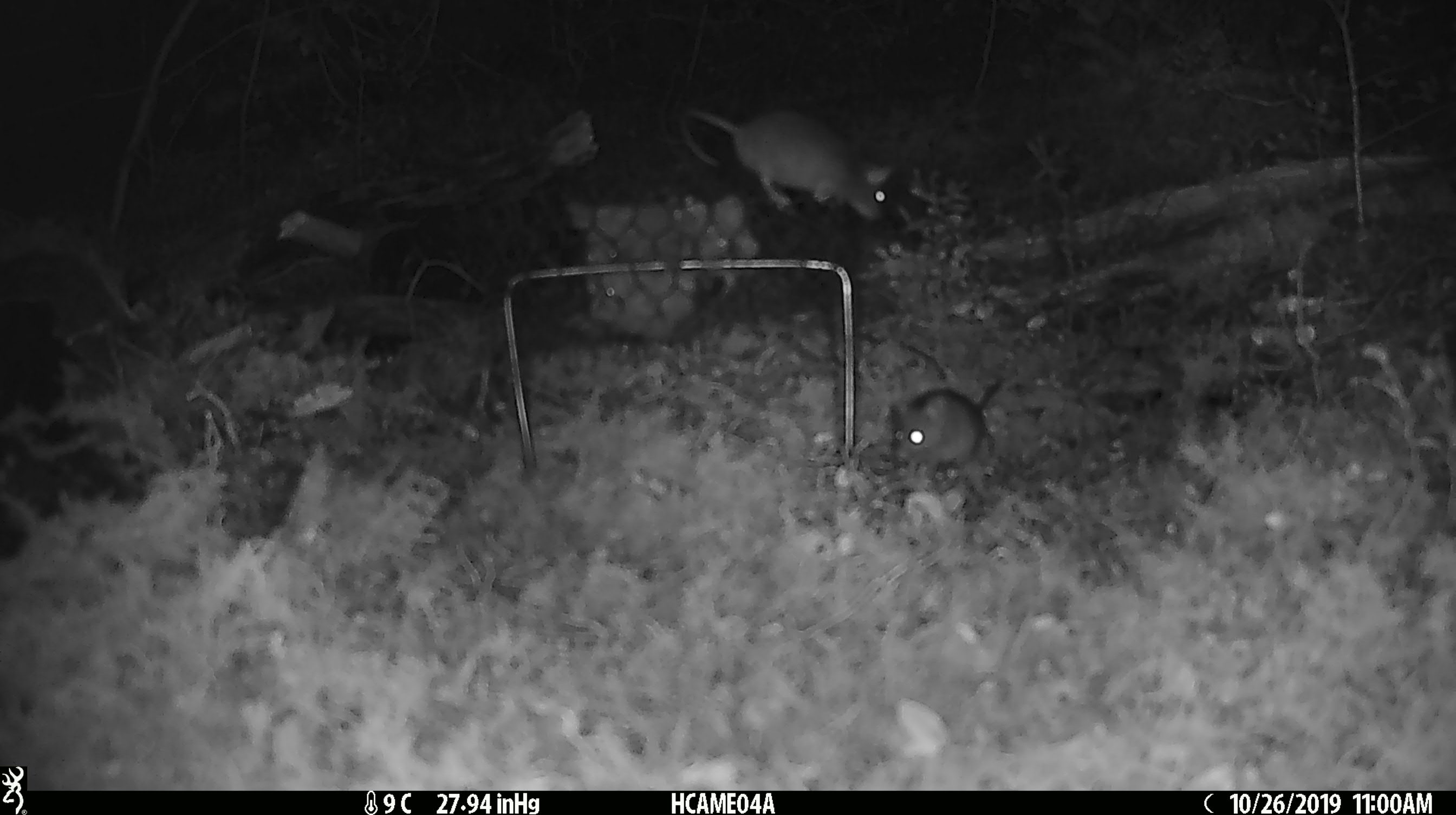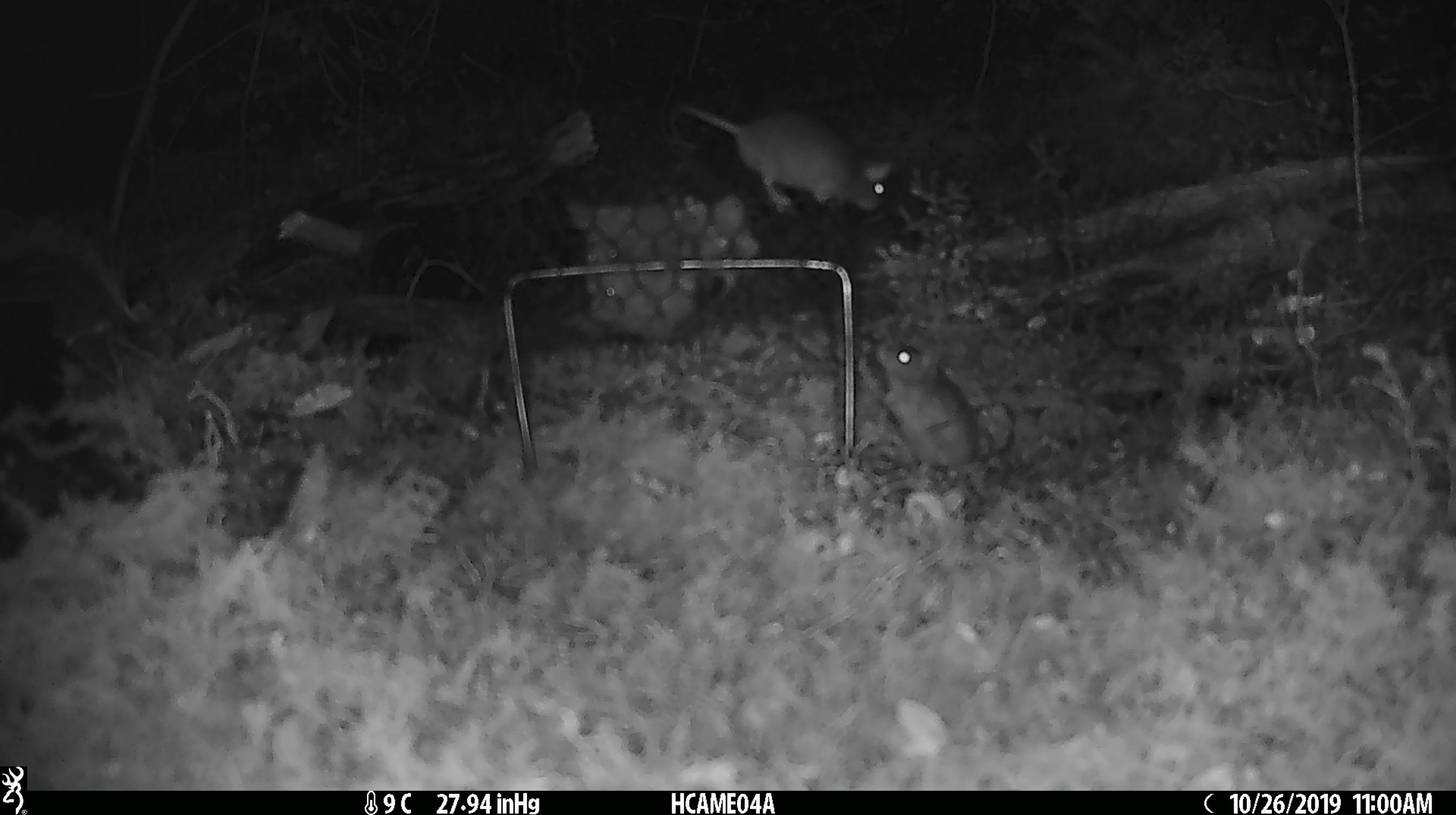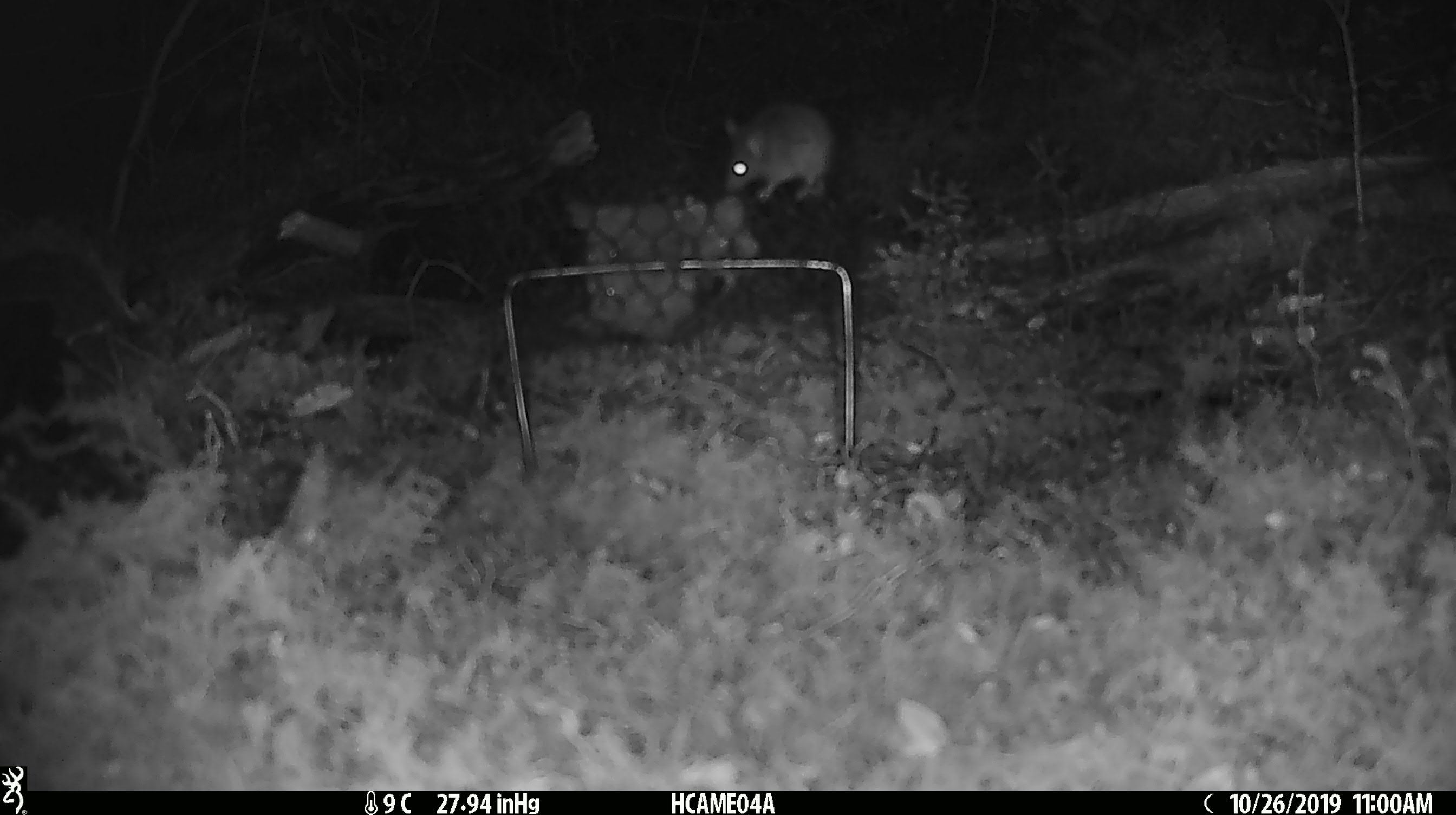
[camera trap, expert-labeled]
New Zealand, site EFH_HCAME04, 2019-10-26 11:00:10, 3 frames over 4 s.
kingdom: Animalia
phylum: Chordata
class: Mammalia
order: Rodentia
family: Muridae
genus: Mus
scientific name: Mus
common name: mouse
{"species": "mouse (Mus)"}